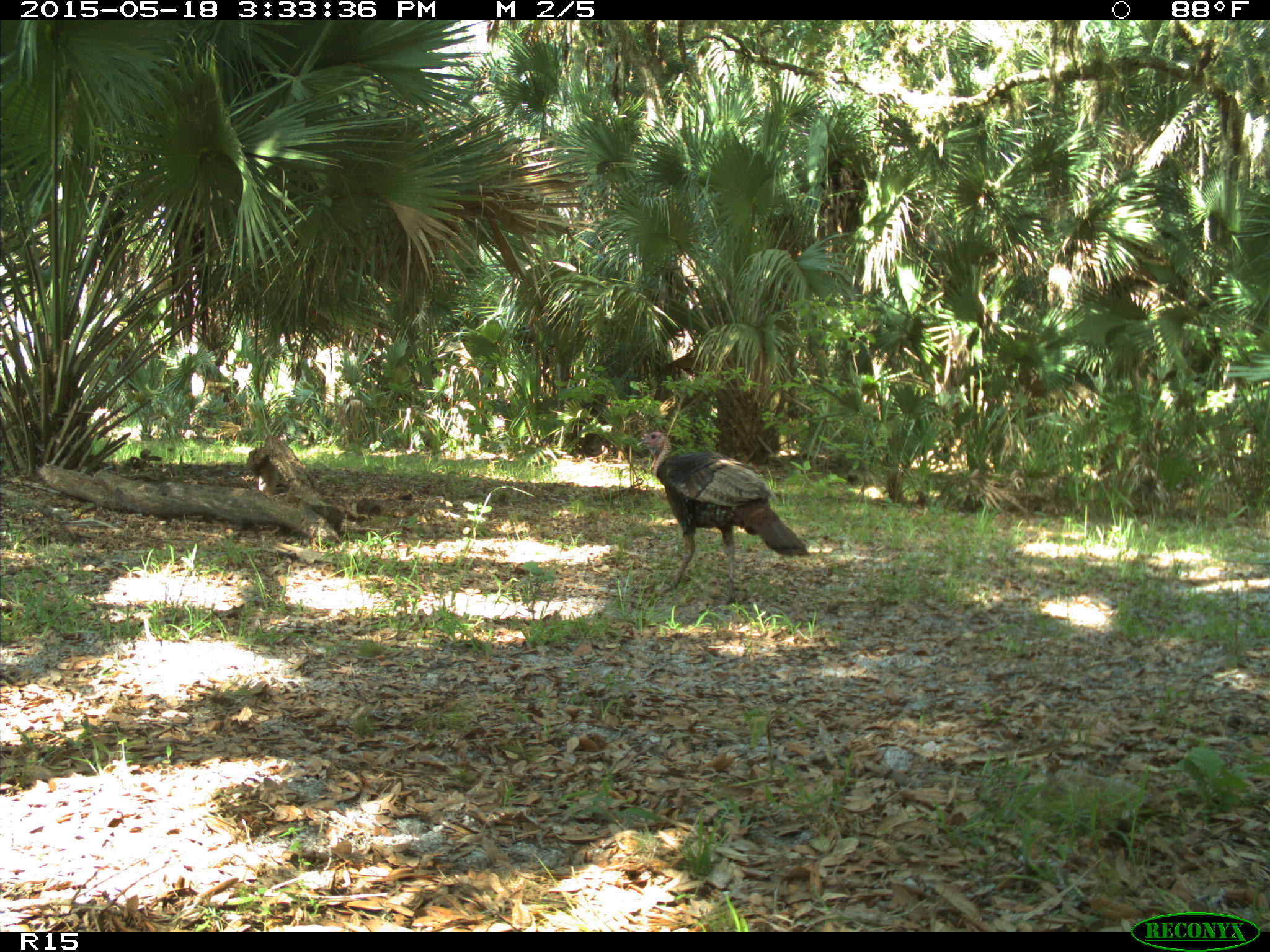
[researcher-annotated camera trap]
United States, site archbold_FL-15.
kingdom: Animalia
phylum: Chordata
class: Aves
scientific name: Aves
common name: birds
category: unidentified bird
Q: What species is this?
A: Unidentified bird (birds) (Aves).